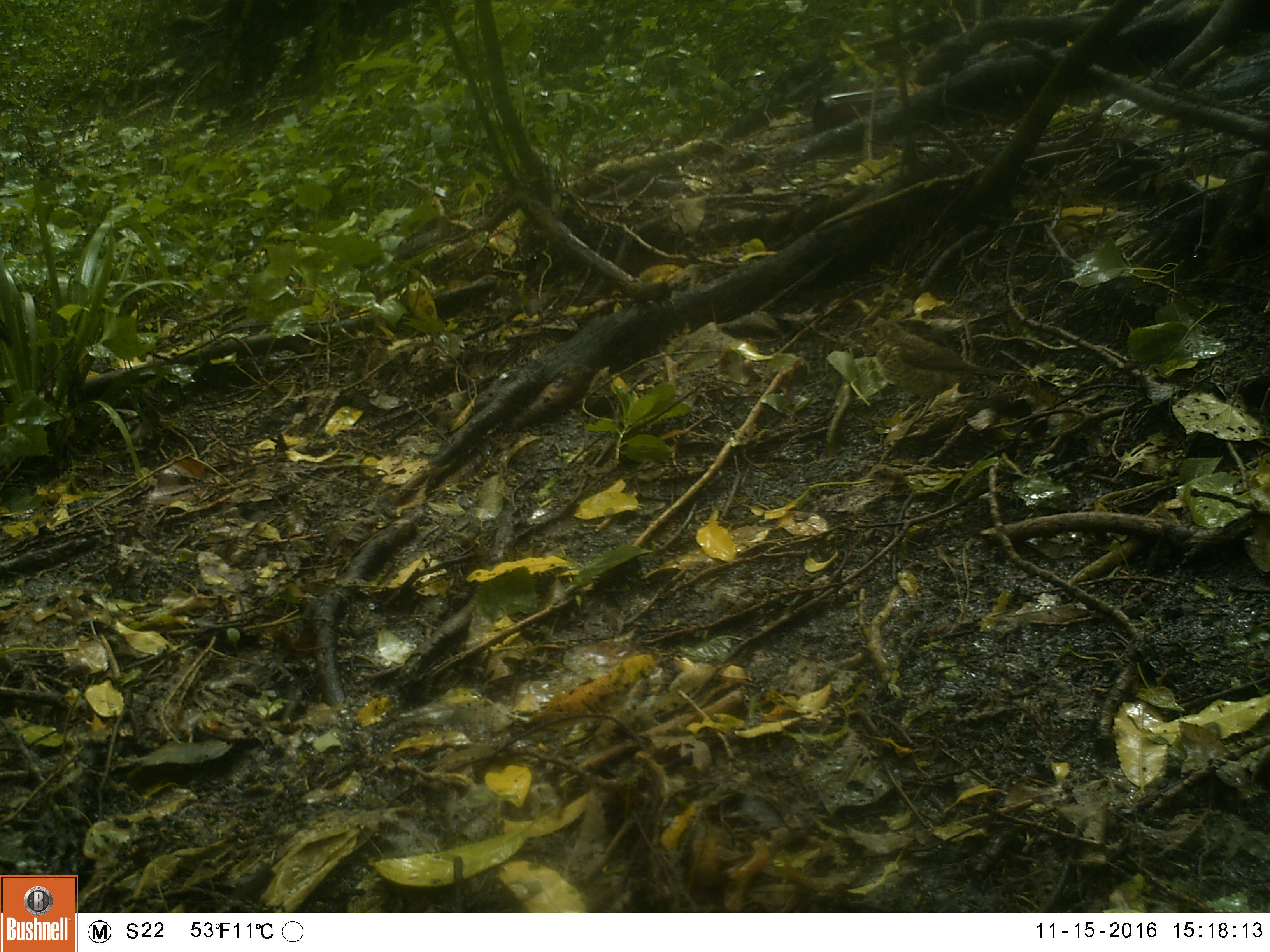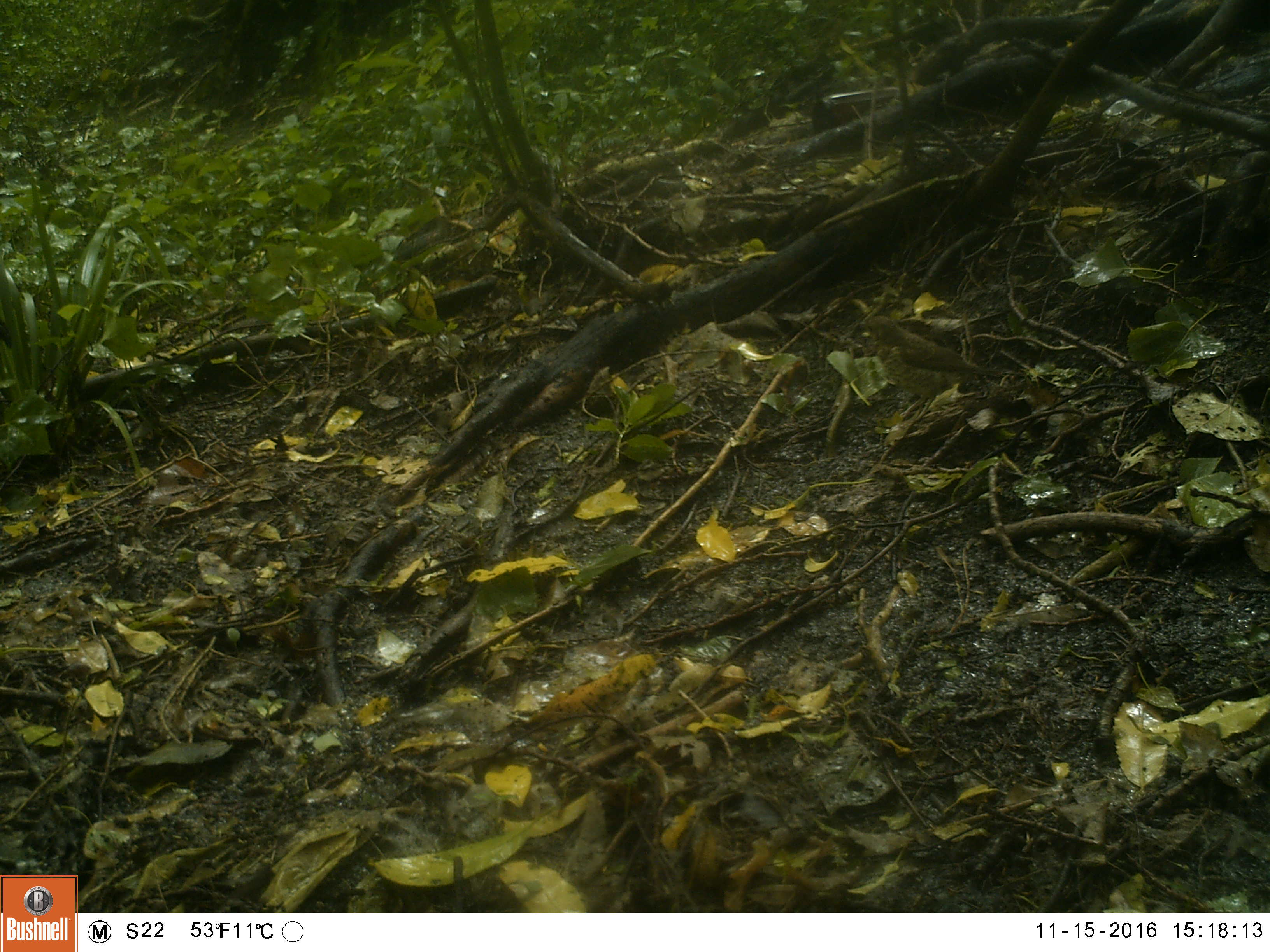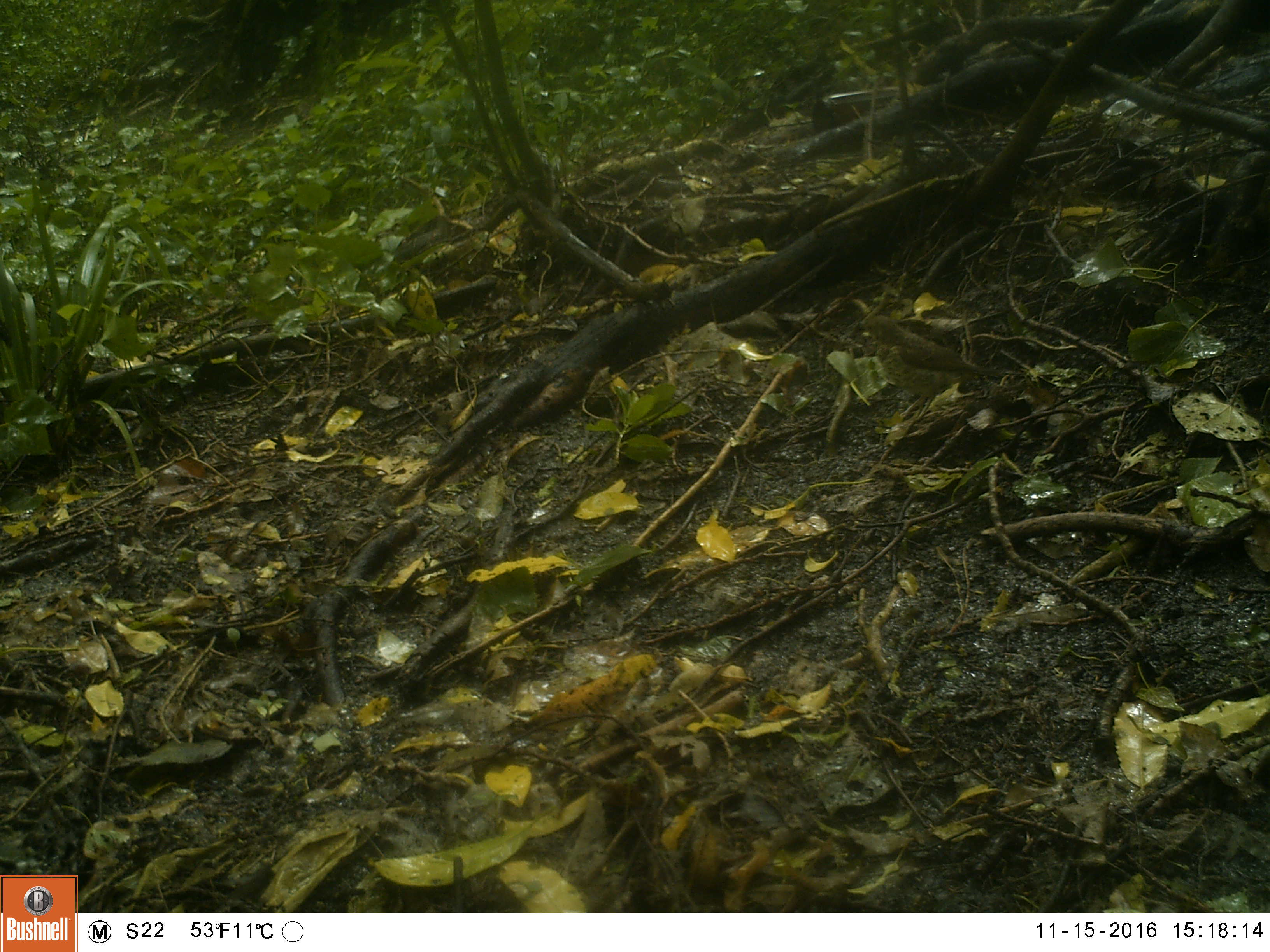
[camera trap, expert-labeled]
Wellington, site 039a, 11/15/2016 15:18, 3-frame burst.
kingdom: Animalia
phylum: Chordata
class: Aves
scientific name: Aves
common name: bird